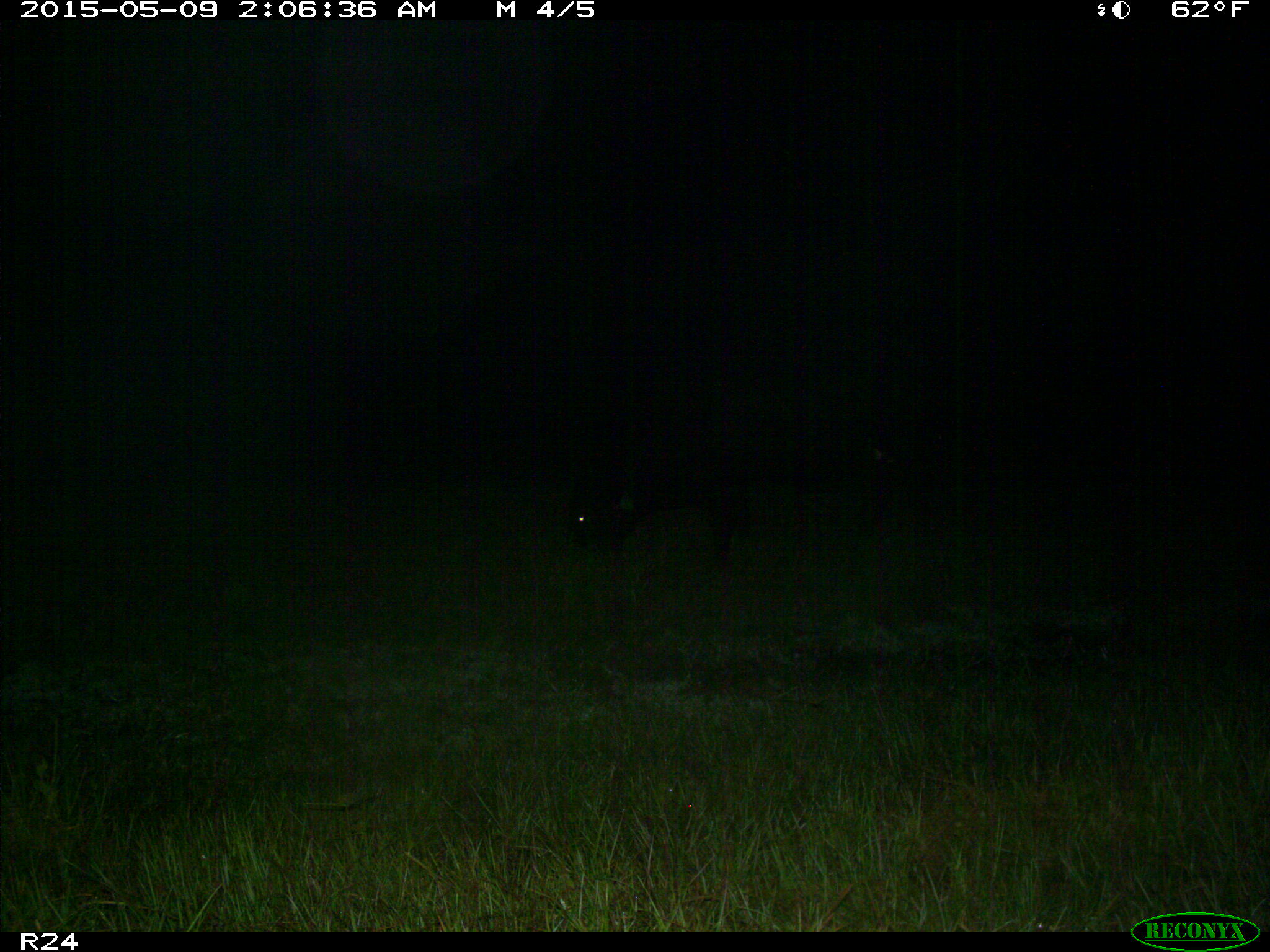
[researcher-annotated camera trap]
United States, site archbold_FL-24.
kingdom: Animalia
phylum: Chordata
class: Mammalia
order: Artiodactyla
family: Bovidae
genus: Bos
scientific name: Bos taurus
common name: domestic cow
Bos taurus (domestic cow).